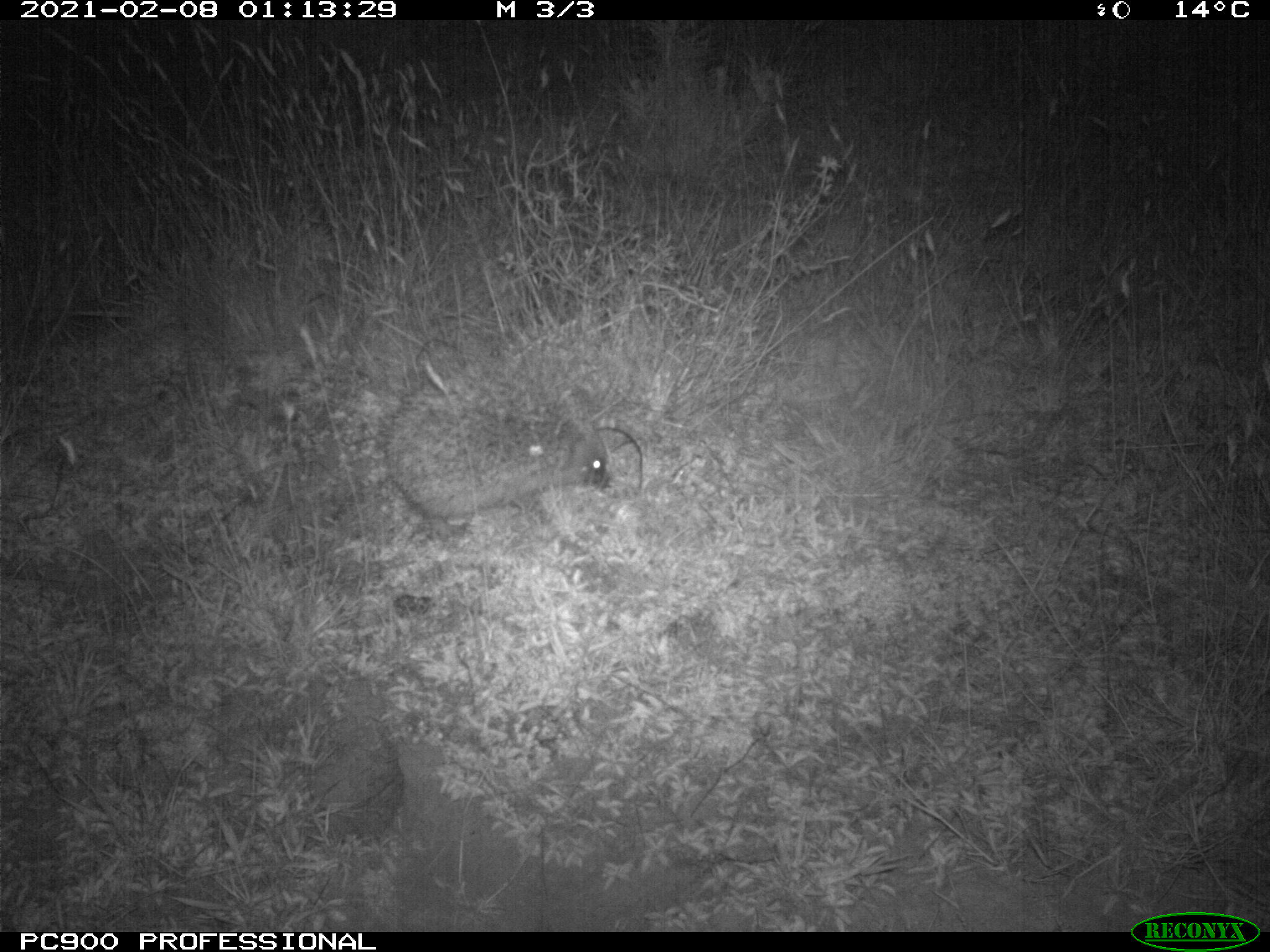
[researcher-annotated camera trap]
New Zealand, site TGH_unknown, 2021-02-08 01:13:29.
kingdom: Animalia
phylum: Chordata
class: Mammalia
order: Eulipotyphla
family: Erinaceidae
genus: Erinaceus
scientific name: Erinaceus europaeus europaeus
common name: european hedgehog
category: hedgehog